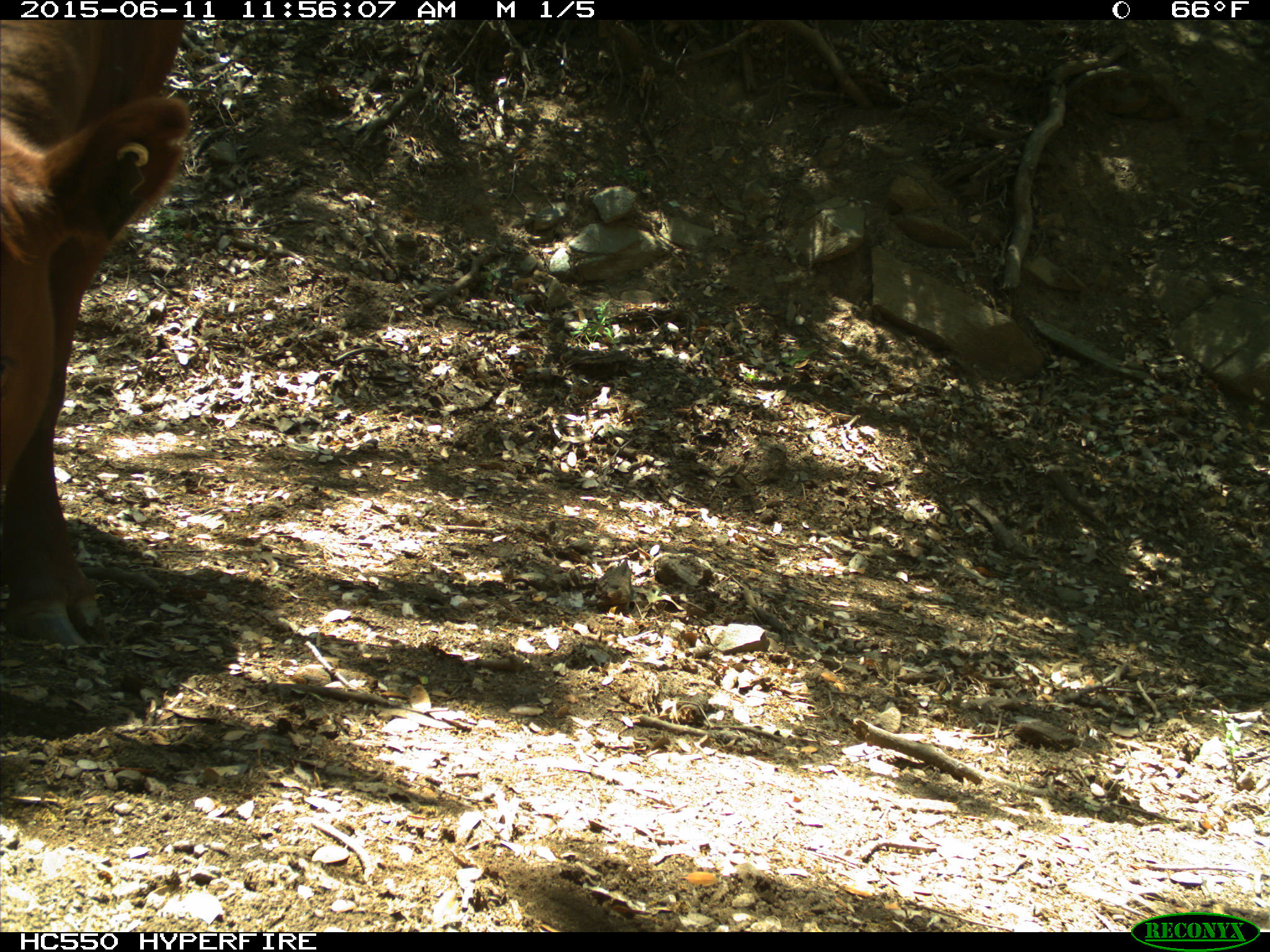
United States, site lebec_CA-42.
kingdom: Animalia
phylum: Chordata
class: Mammalia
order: Artiodactyla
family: Bovidae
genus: Bos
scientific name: Bos taurus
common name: domestic cow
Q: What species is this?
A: Bos taurus (domestic cow).